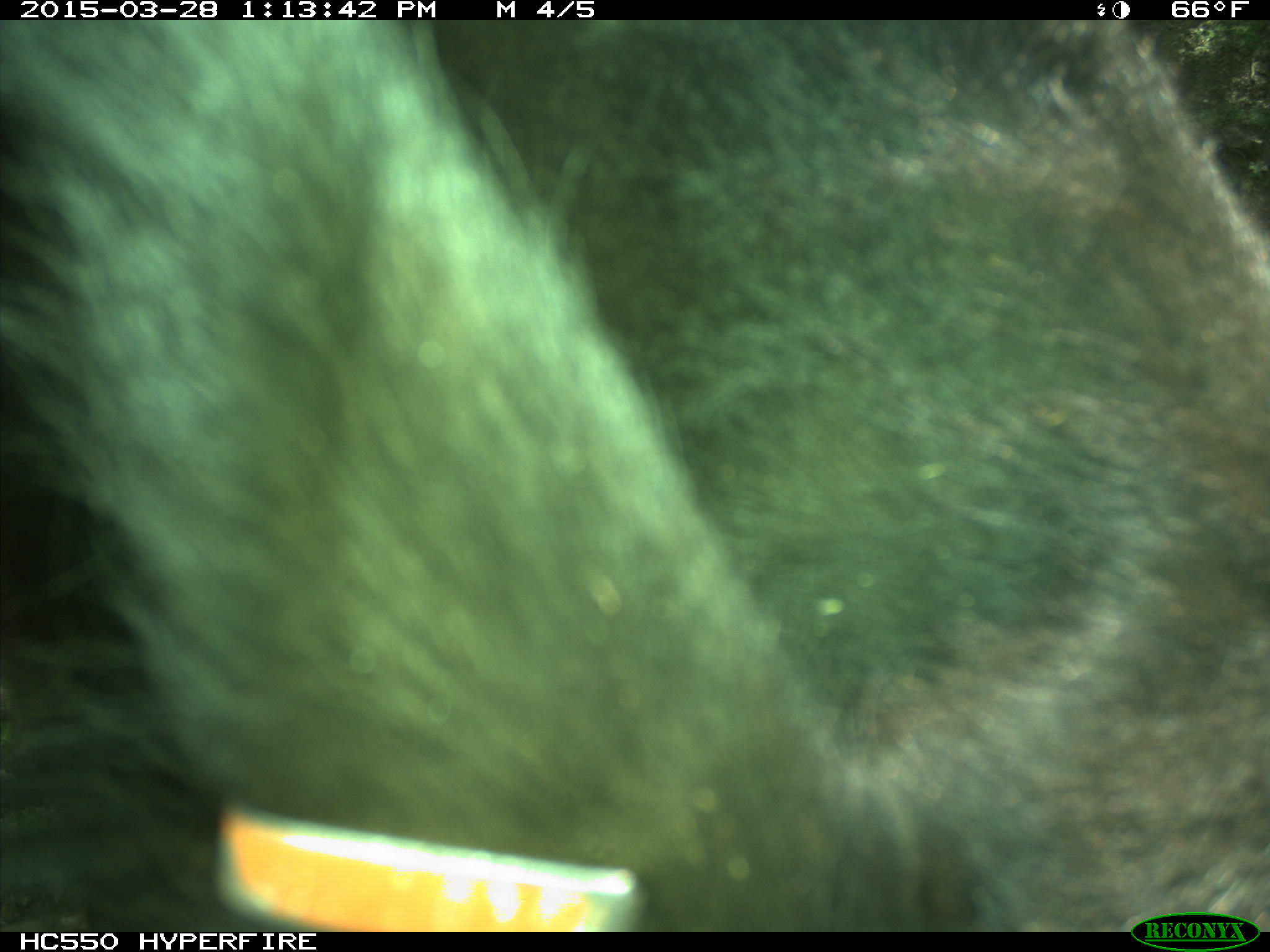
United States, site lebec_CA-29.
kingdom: Animalia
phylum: Chordata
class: Mammalia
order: Artiodactyla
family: Bovidae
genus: Bos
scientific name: Bos taurus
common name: domestic cow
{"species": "Bos taurus (domestic cow)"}